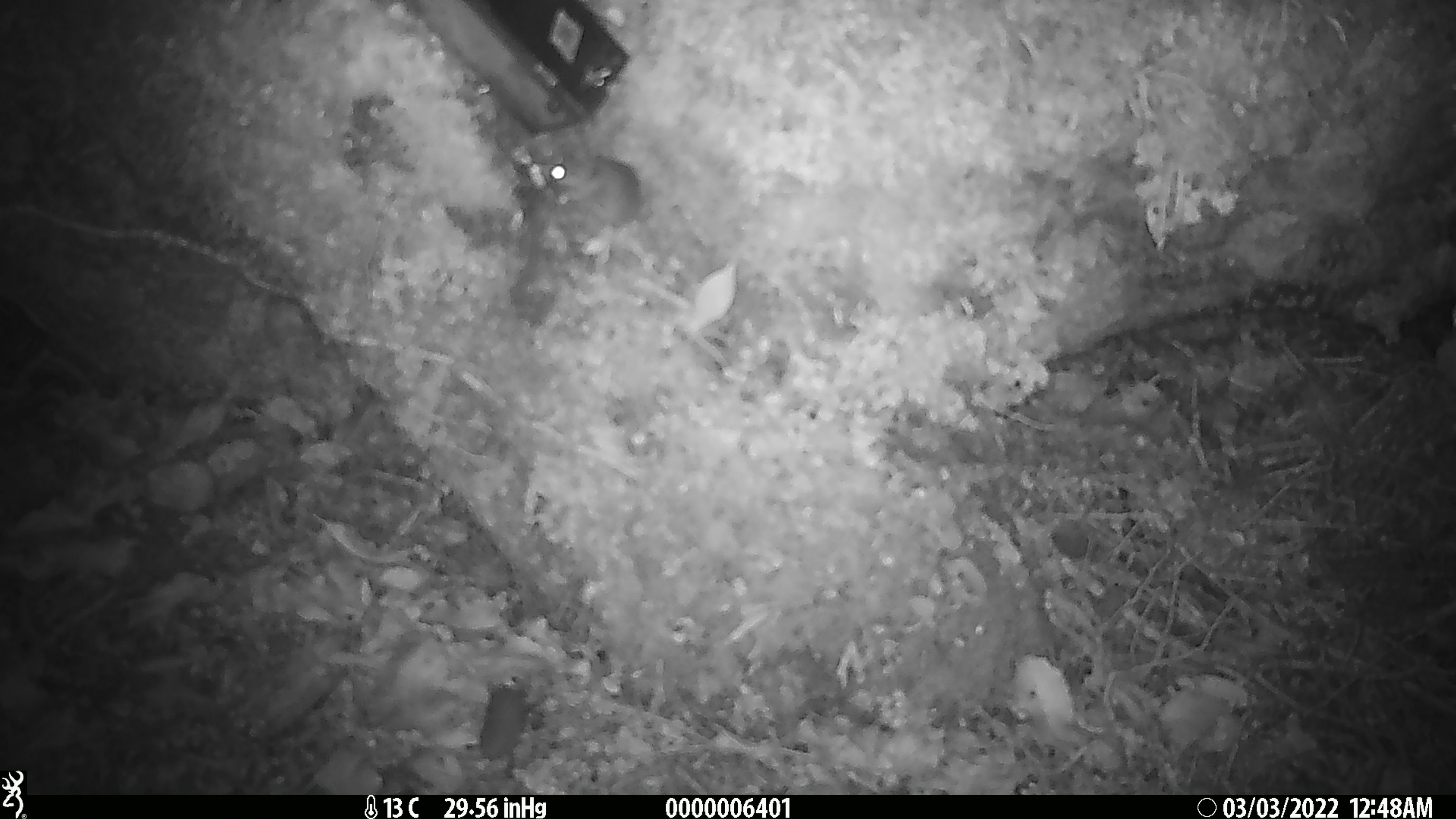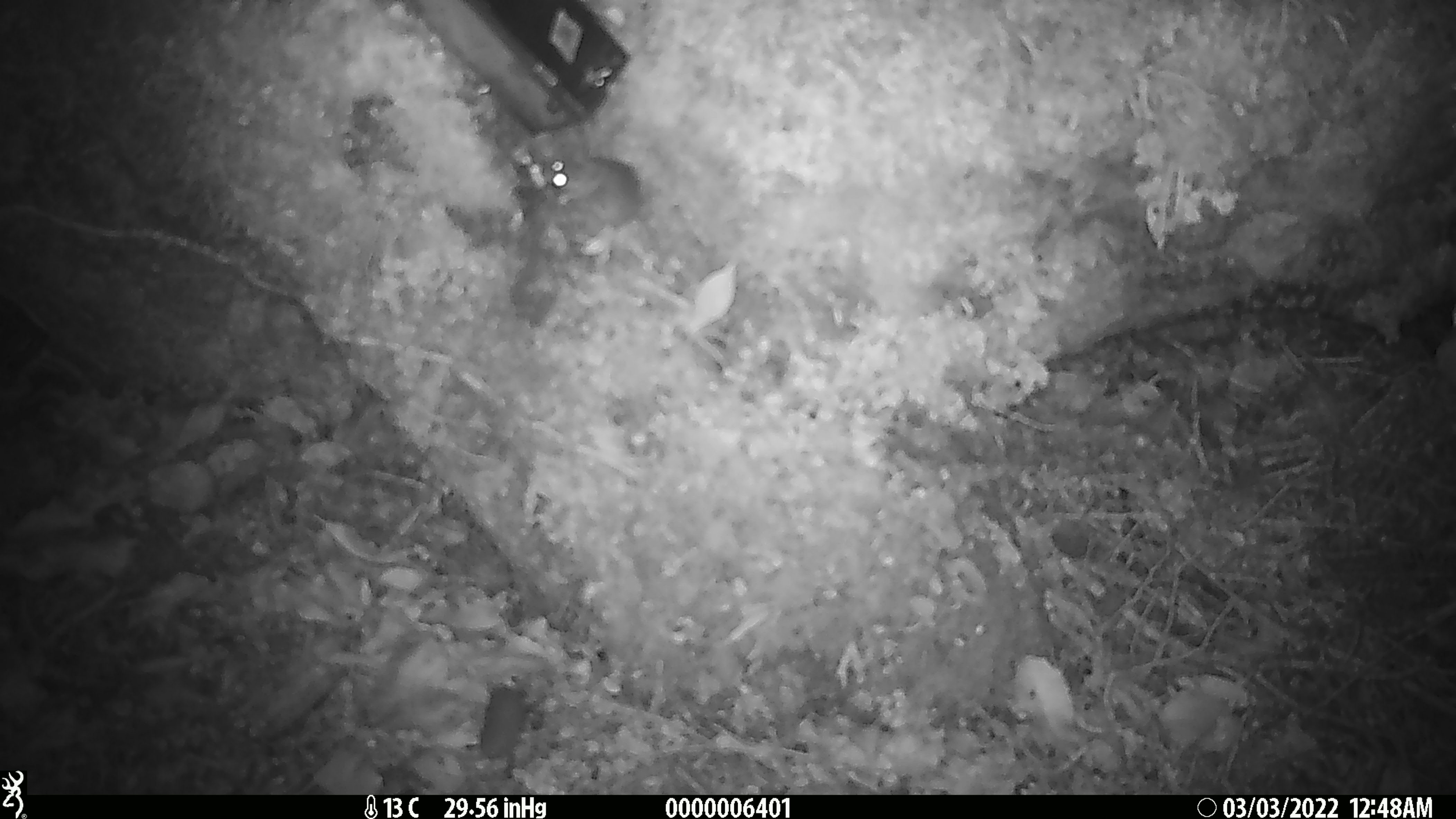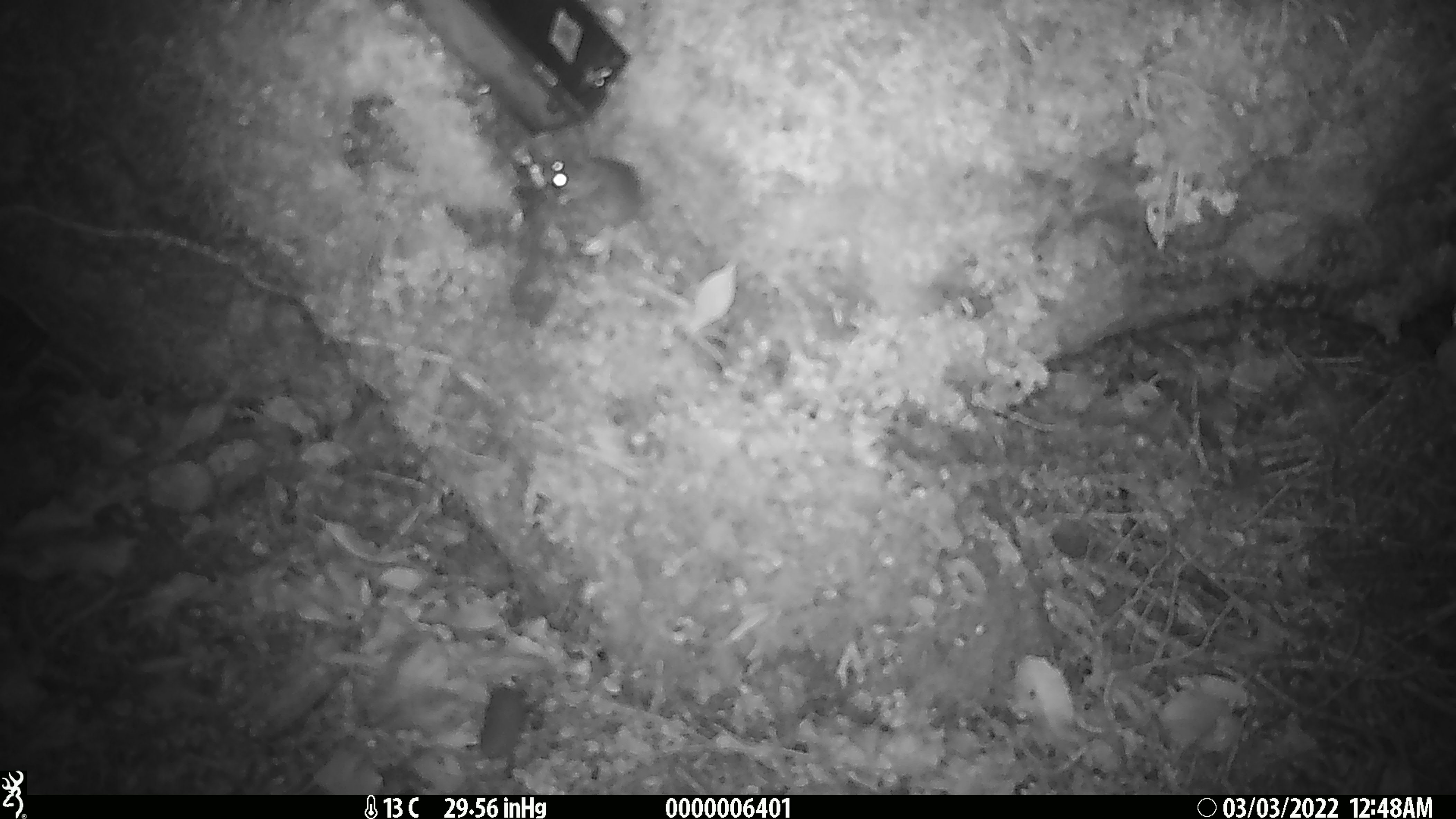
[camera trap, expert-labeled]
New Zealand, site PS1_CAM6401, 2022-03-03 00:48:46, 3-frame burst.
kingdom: Animalia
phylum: Chordata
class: Mammalia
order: Rodentia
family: Muridae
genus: Mus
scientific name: Mus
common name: mouse